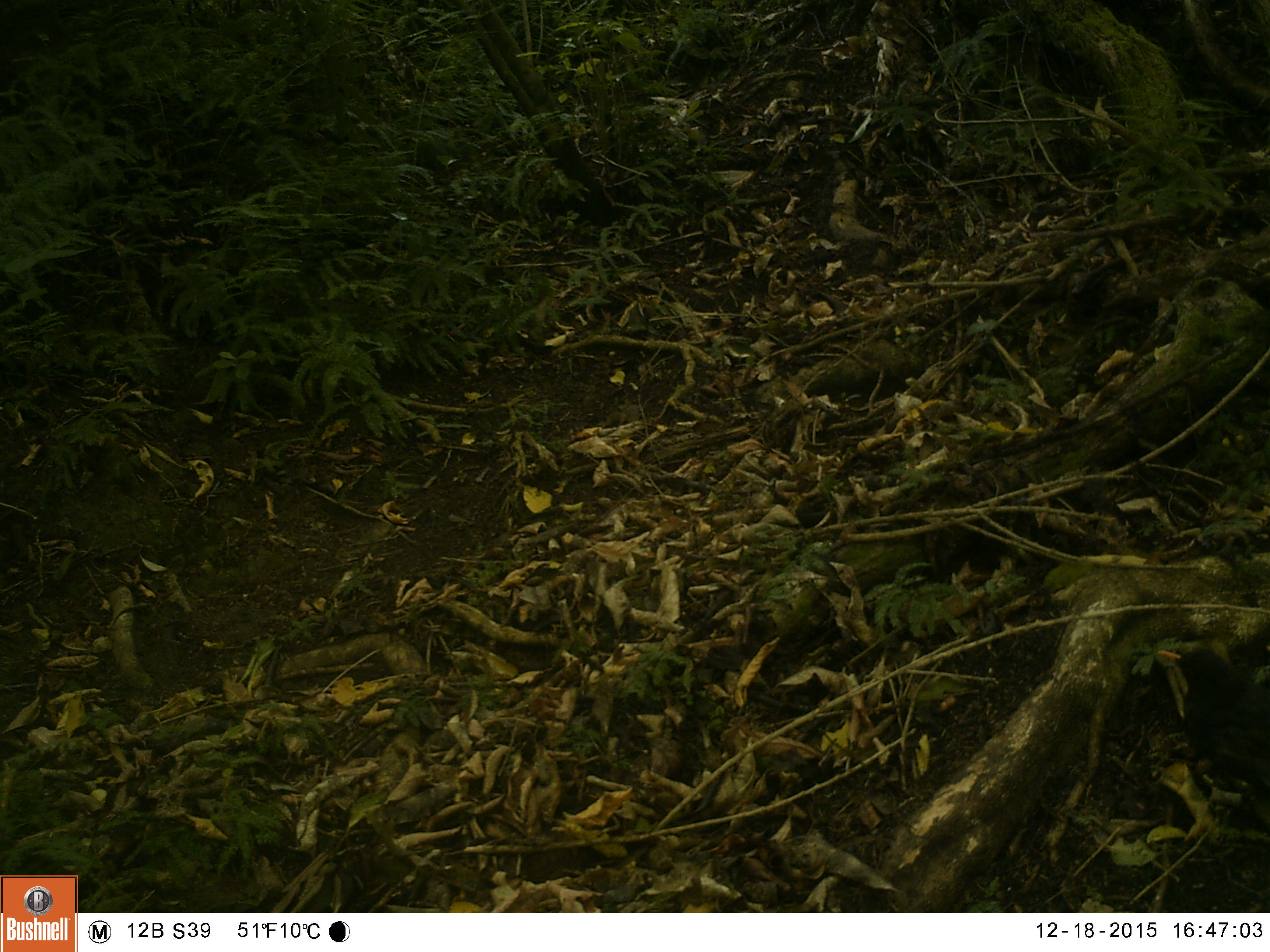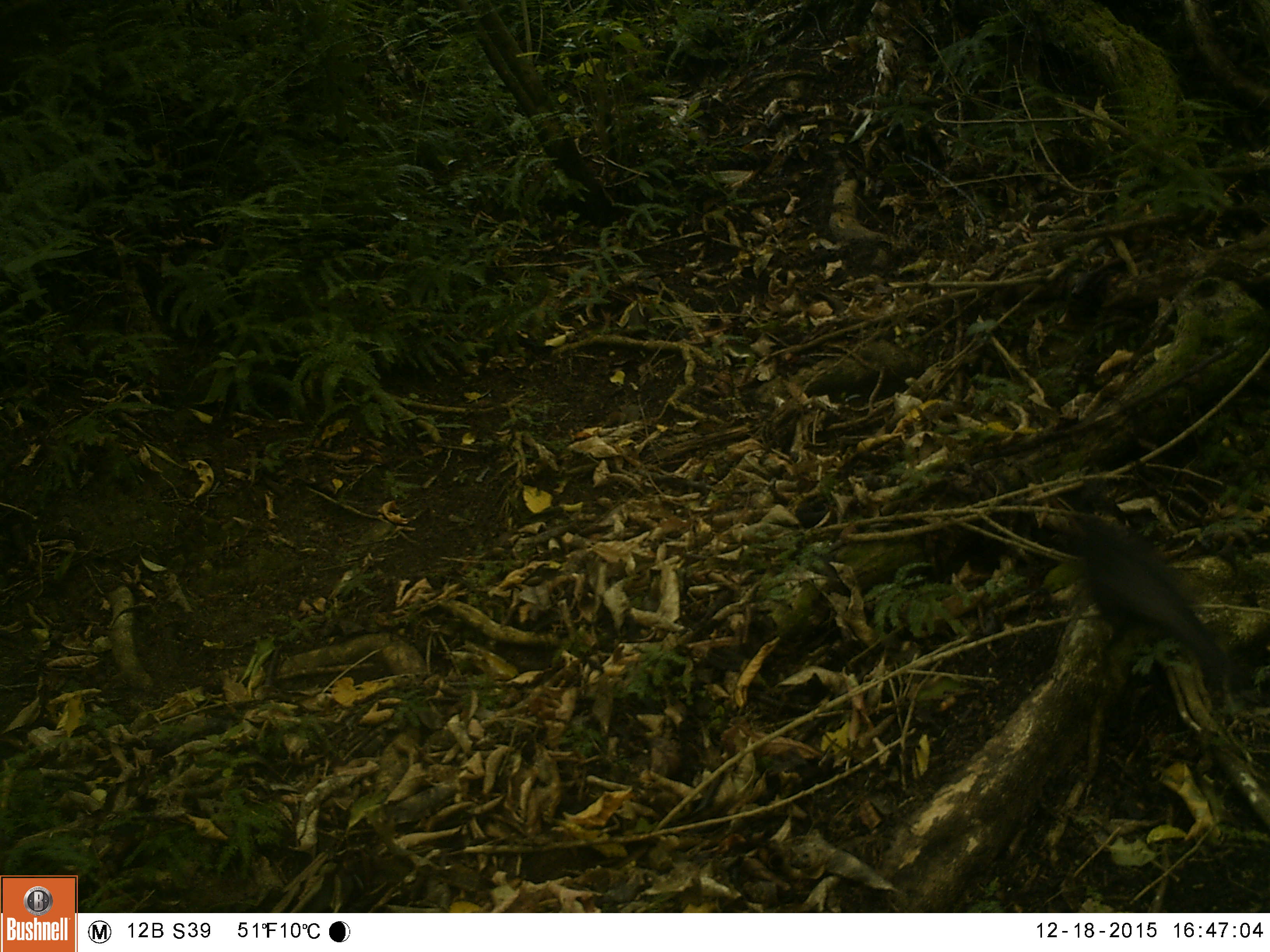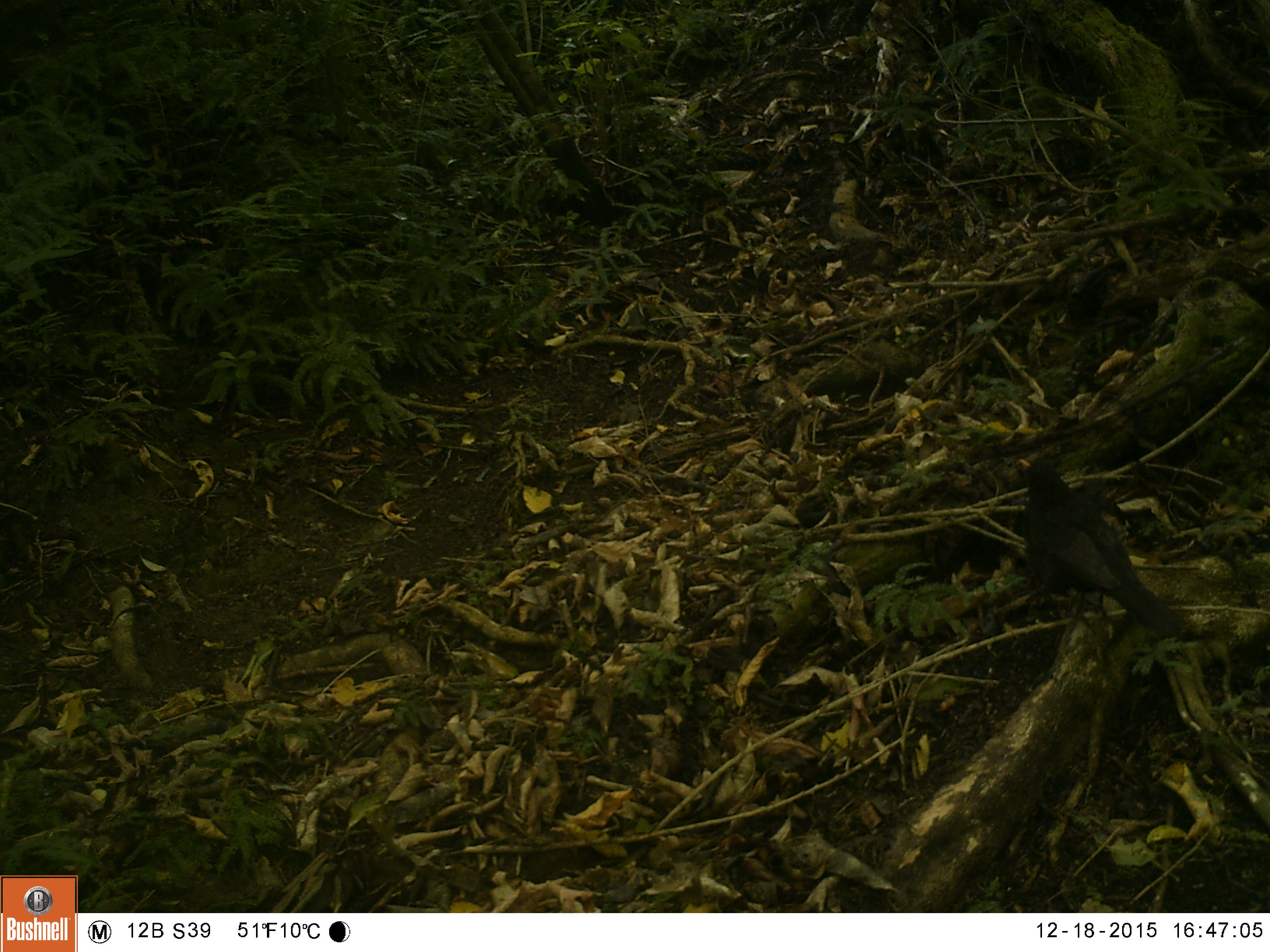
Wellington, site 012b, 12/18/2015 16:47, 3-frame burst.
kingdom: Animalia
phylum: Chordata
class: Aves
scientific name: Aves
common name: bird